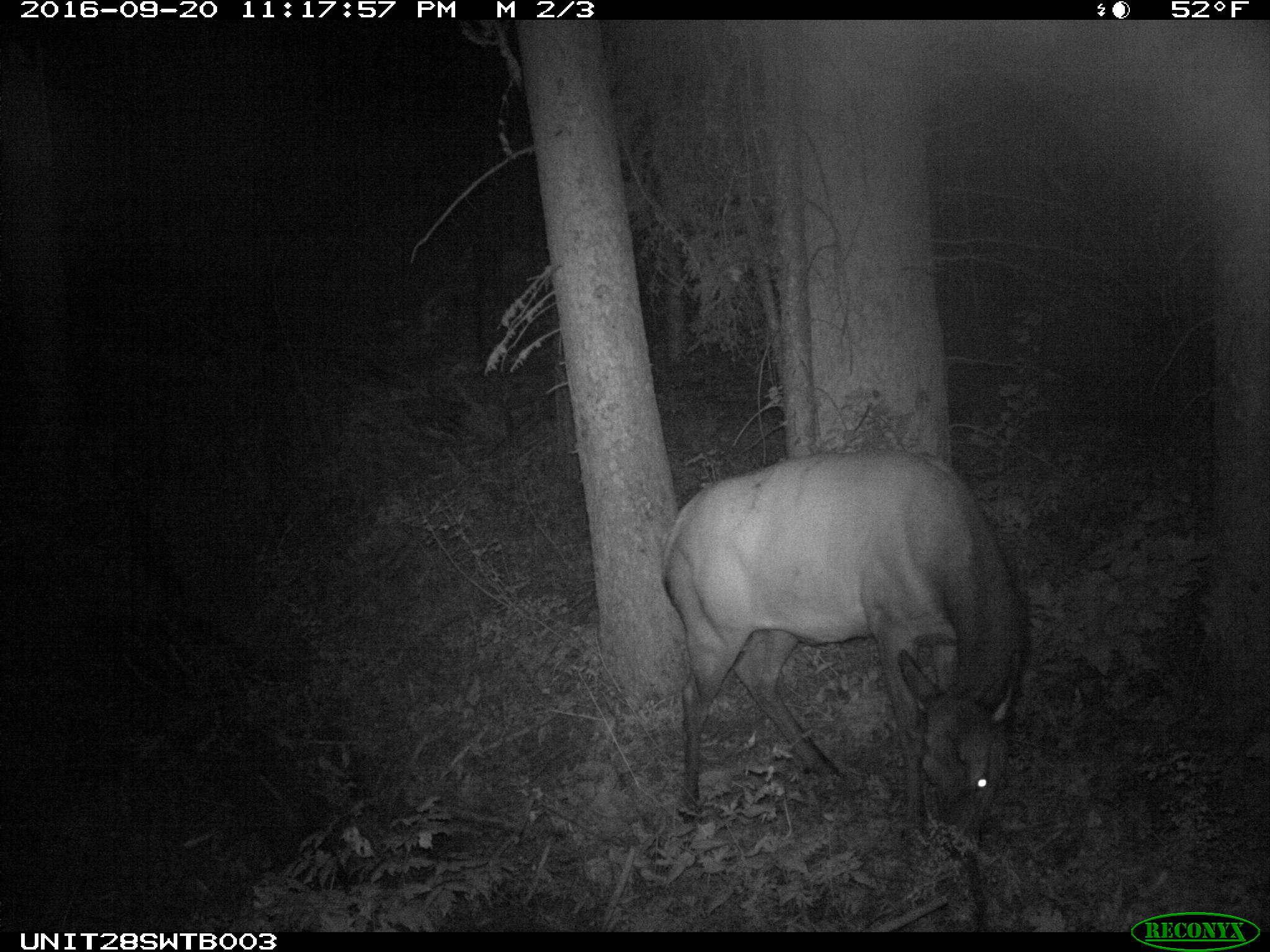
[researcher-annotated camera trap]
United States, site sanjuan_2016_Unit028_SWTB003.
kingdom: Animalia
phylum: Chordata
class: Mammalia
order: Artiodactyla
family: Cervidae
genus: Cervus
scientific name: Cervus elaphus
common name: red deer